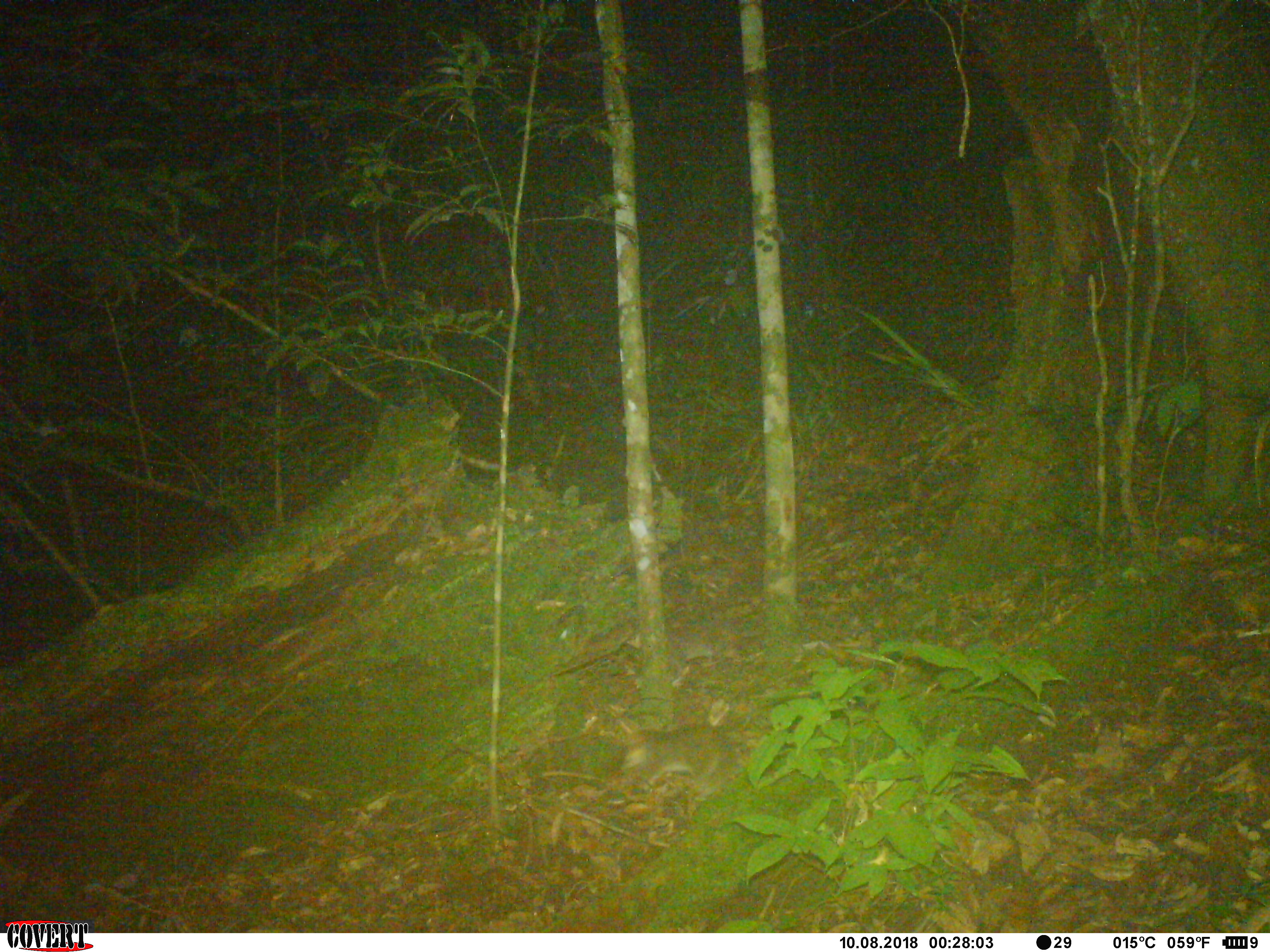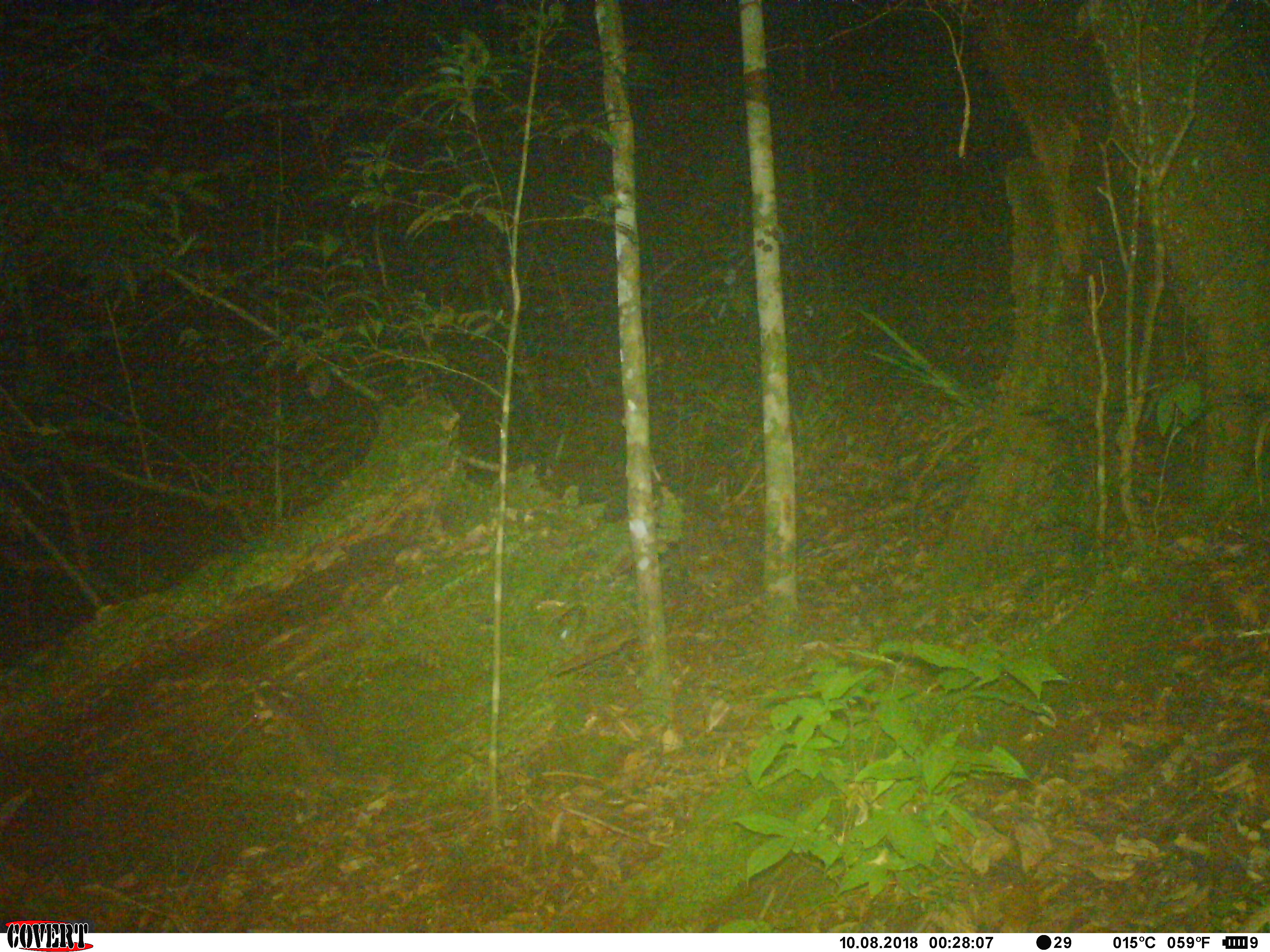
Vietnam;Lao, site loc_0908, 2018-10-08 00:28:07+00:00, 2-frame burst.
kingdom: Animalia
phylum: Chordata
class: Mammalia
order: Carnivora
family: Mustelidae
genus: Melogale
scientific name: Melogale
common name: ferret badger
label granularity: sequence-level